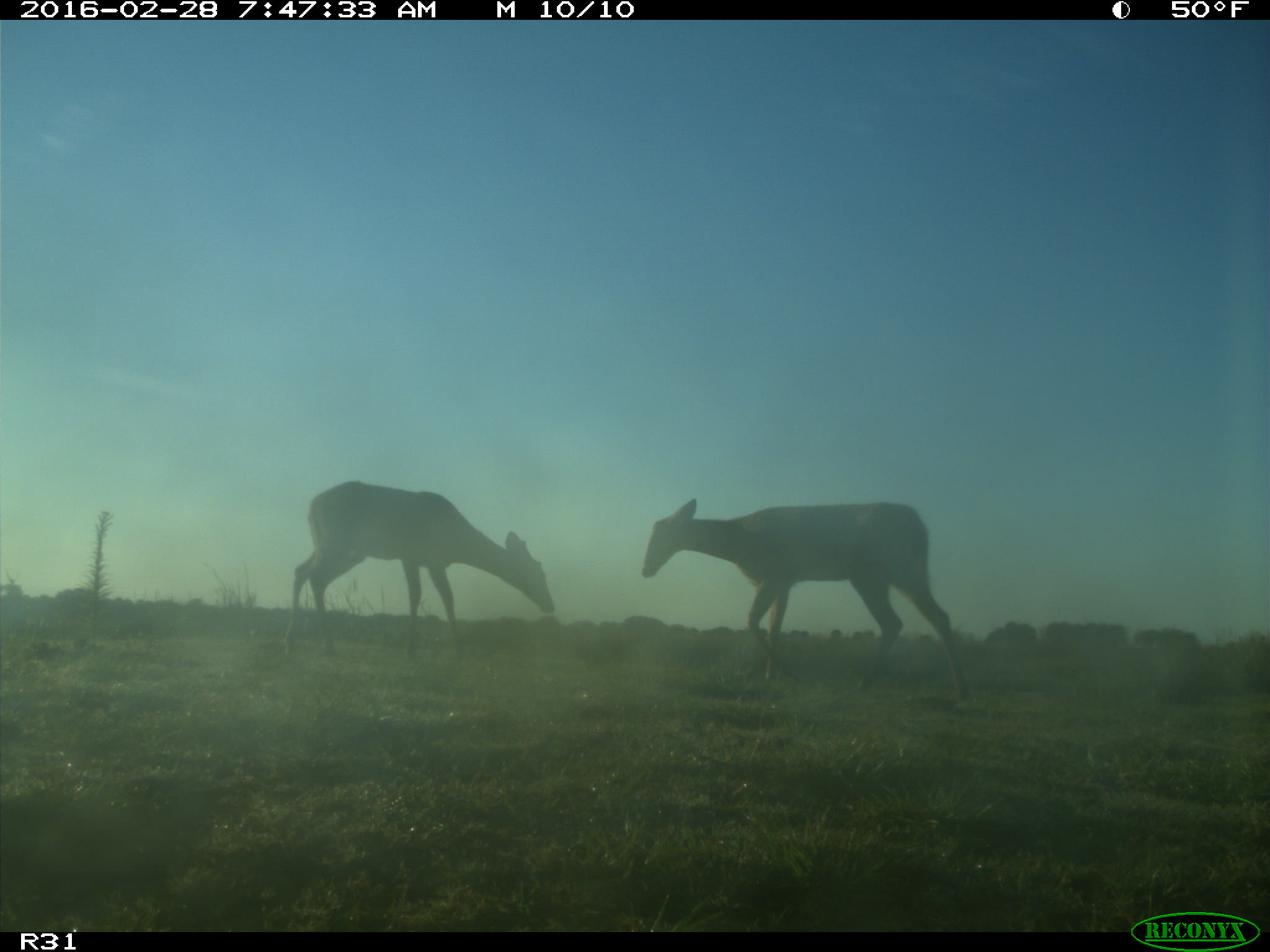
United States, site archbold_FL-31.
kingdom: Animalia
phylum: Chordata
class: Mammalia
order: Artiodactyla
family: Cervidae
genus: Odocoileus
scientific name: Odocoileus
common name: deer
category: unidentified deer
Unidentified deer (deer) (Odocoileus).